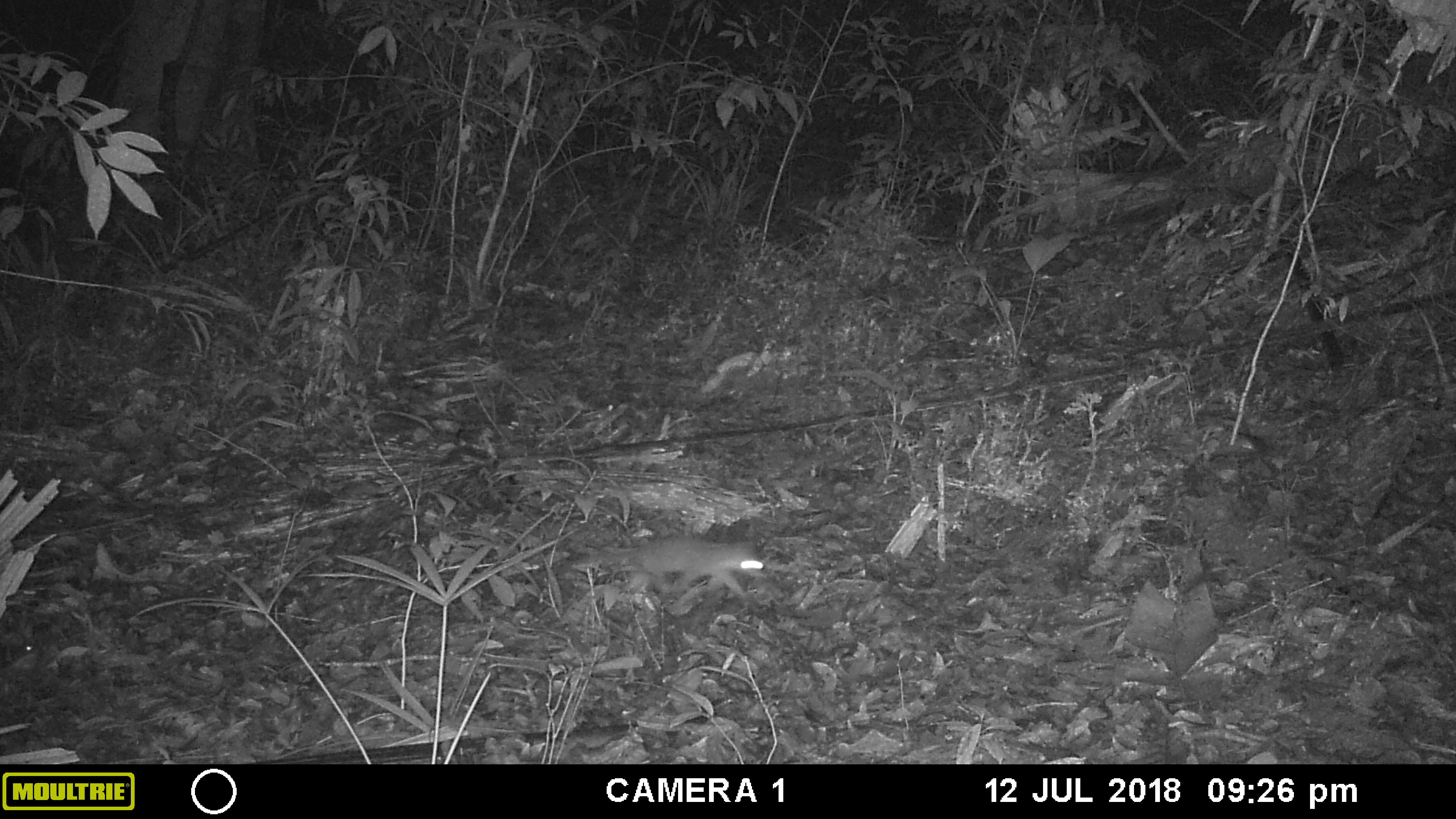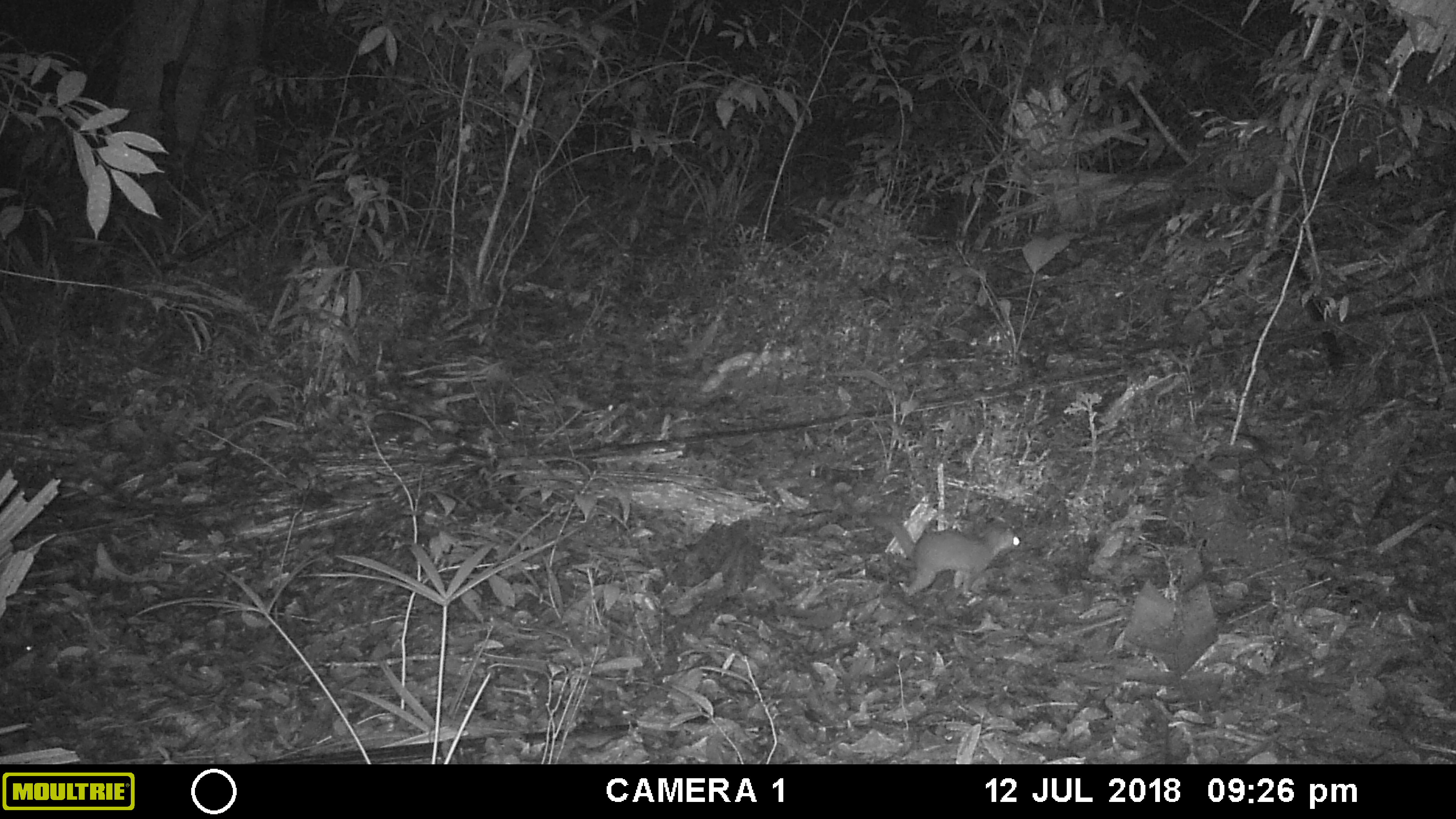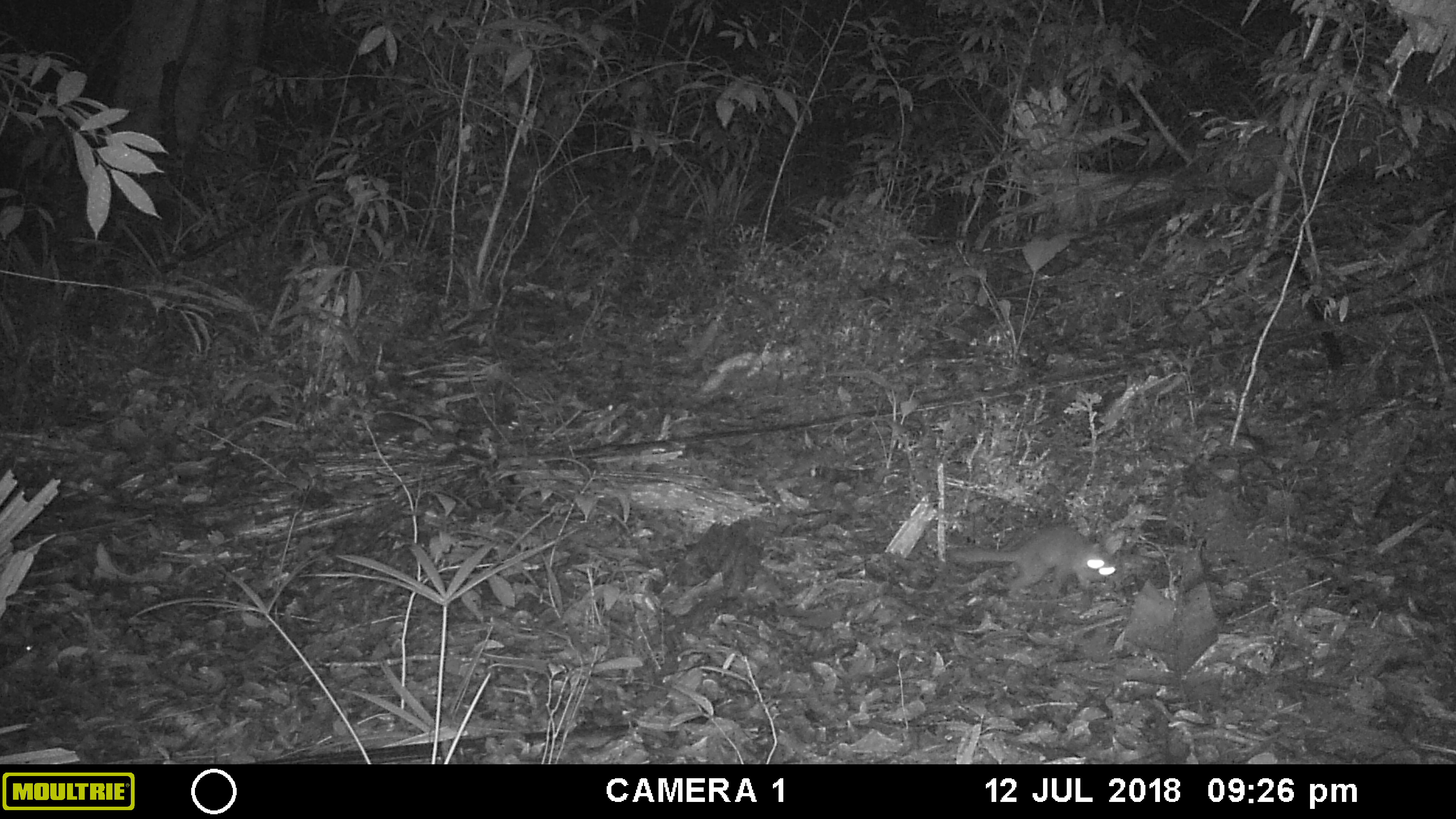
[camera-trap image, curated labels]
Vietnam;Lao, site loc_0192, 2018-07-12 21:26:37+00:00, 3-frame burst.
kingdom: Animalia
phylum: Chordata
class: Mammalia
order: Carnivora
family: Mustelidae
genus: Melogale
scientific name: Melogale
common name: ferret badger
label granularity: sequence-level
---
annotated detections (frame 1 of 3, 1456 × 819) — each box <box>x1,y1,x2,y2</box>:
ferret badger: <box>551,537,764,597</box>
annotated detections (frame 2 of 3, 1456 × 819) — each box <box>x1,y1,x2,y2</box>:
ferret badger: <box>864,514,1029,604</box>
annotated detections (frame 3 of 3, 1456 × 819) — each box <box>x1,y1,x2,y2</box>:
ferret badger: <box>949,524,1117,599</box>